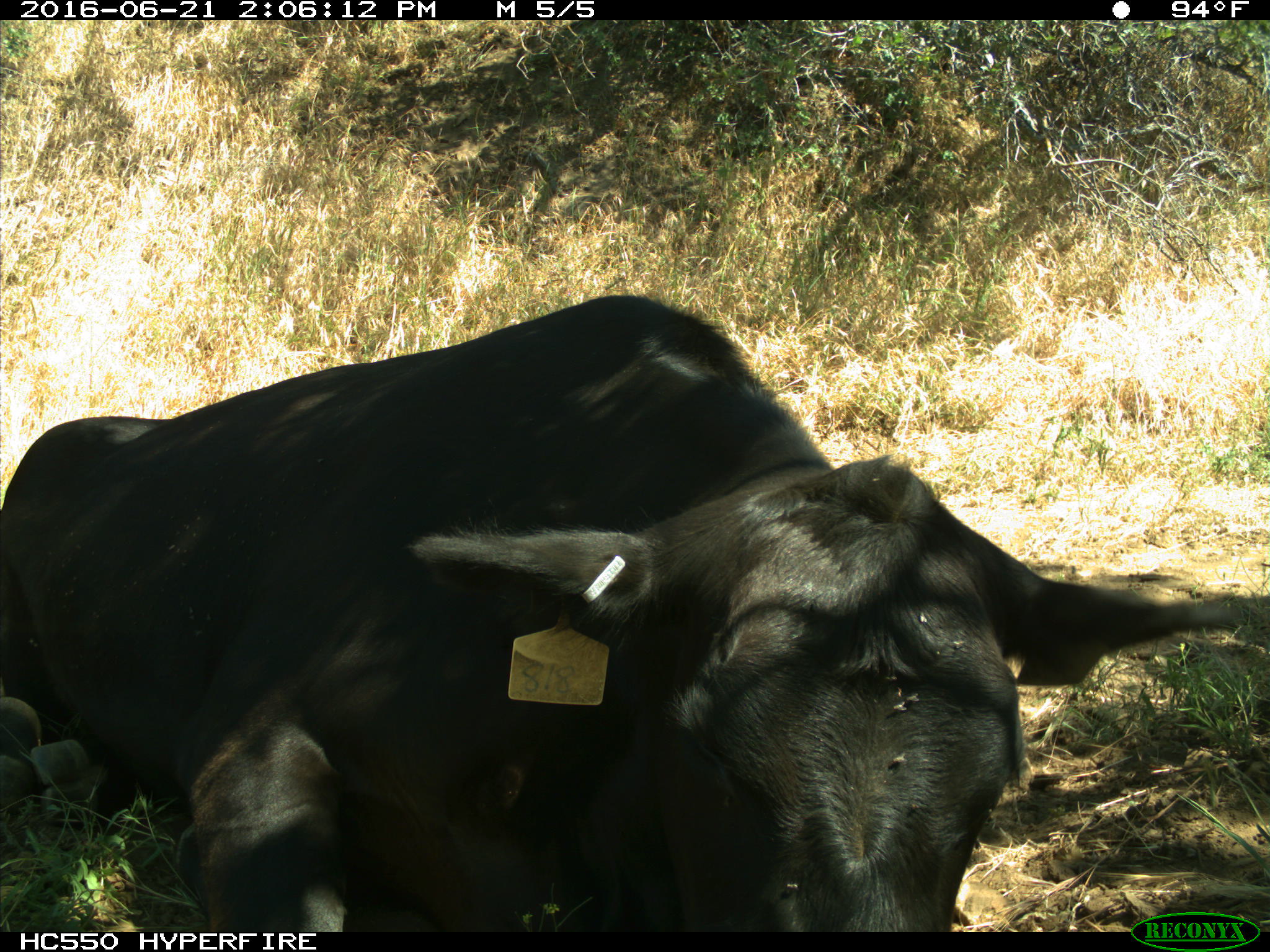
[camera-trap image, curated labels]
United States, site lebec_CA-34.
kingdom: Animalia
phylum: Chordata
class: Mammalia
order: Artiodactyla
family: Bovidae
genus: Bos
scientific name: Bos taurus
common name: domestic cow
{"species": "Bos taurus (domestic cow)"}